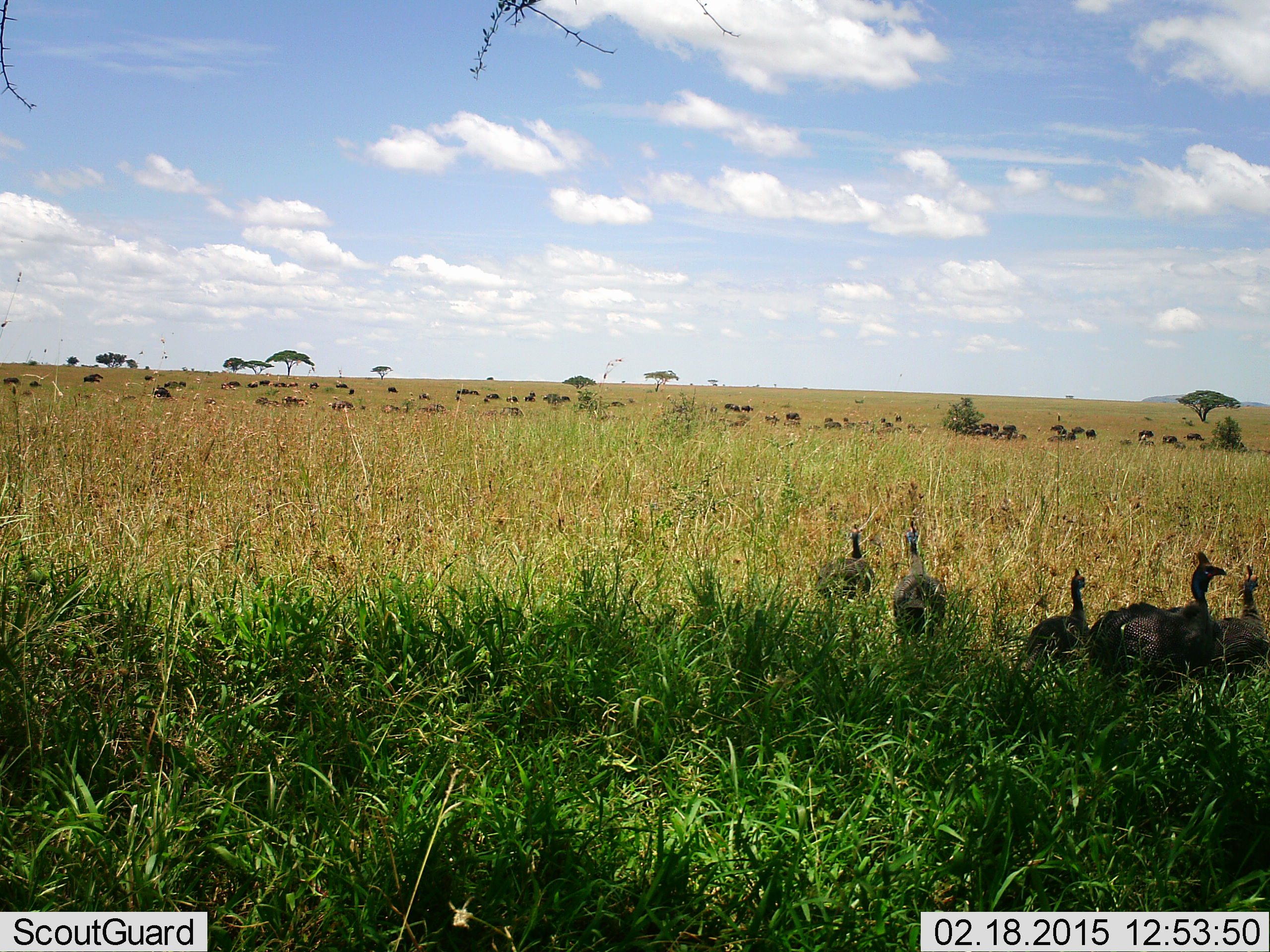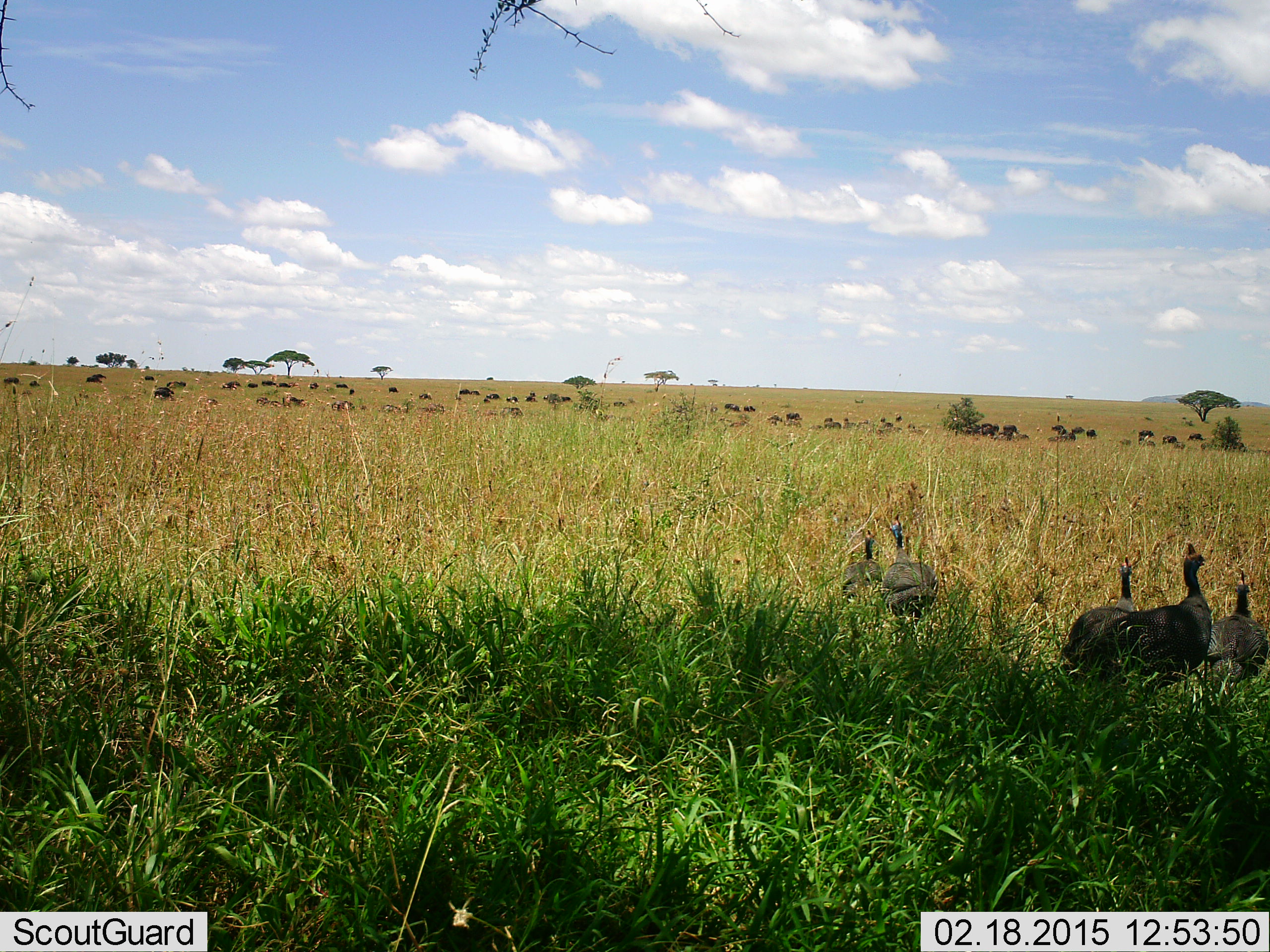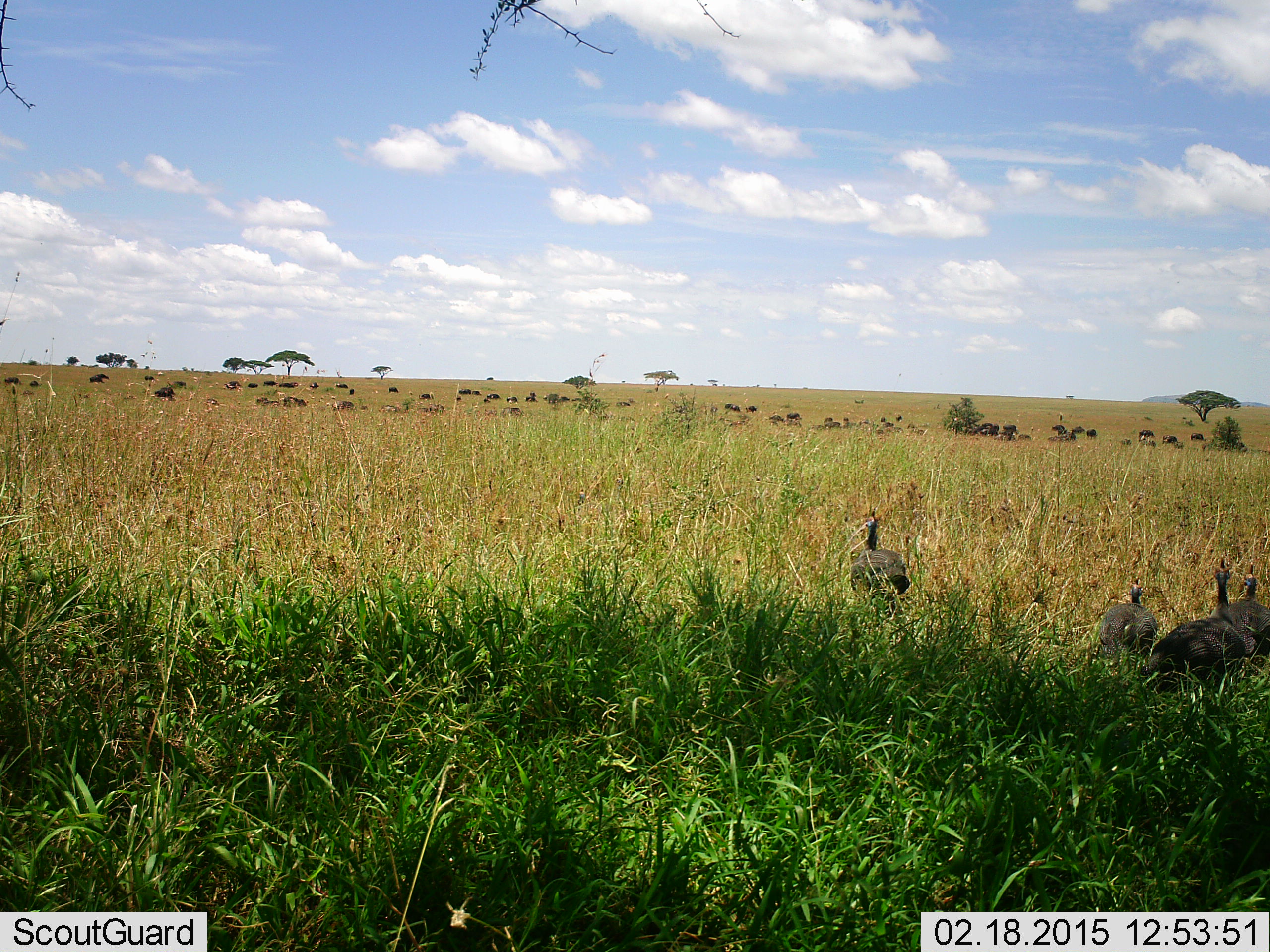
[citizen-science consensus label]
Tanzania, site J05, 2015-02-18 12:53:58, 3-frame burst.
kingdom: Animalia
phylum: Chordata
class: Aves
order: Galliformes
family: Numididae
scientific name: Numididae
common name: guinea fowl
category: guineafowl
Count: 5.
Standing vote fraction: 17%.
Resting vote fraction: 0%.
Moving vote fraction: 89%.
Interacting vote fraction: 0%.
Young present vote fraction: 6%.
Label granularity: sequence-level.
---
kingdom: Animalia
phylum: Chordata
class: Mammalia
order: Artiodactyla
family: Bovidae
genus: Connochaetes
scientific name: Connochaetes taurinus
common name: blue wildebeest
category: wildebeest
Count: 51+.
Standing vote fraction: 40%.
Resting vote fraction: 10%.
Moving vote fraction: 60%.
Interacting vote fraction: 0%.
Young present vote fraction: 0%.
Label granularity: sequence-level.